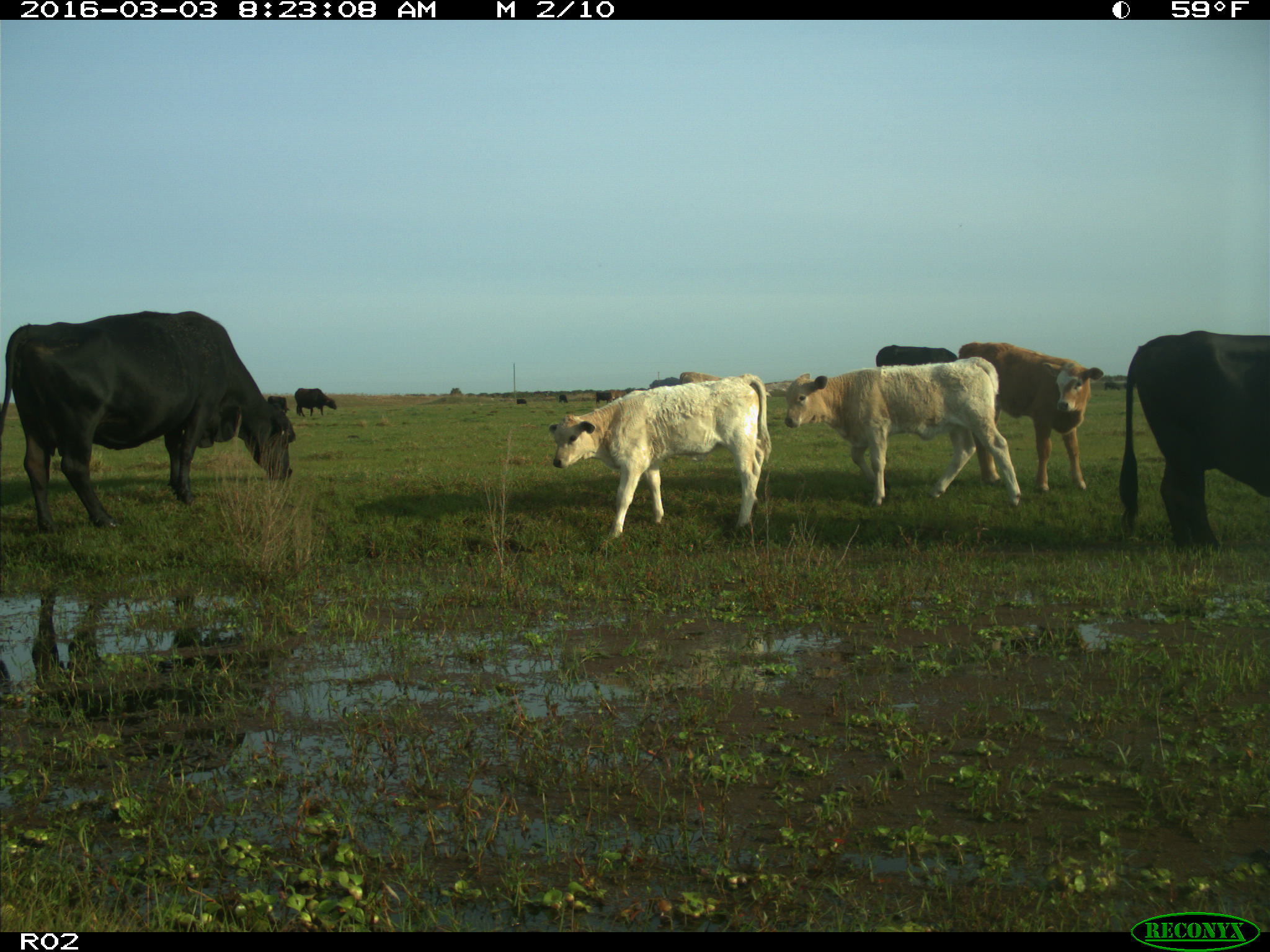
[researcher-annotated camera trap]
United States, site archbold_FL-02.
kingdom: Animalia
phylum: Chordata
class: Mammalia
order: Artiodactyla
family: Bovidae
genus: Bos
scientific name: Bos taurus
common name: domestic cow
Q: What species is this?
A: Bos taurus (domestic cow).